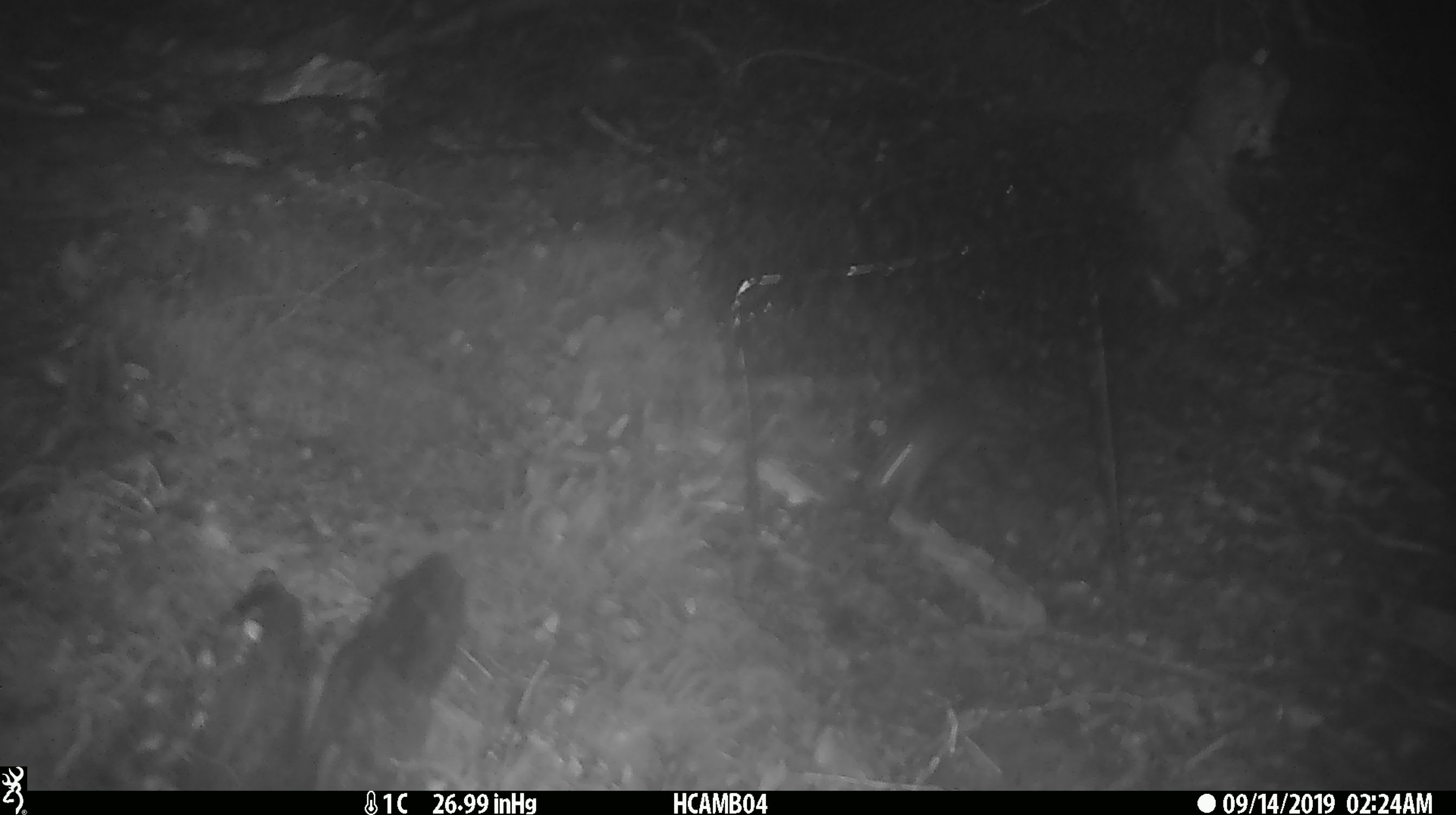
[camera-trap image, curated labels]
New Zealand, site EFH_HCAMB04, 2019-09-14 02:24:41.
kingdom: Animalia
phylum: Chordata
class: Mammalia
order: Rodentia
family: Muridae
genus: Mus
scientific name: Mus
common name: mouse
Mouse (Mus).